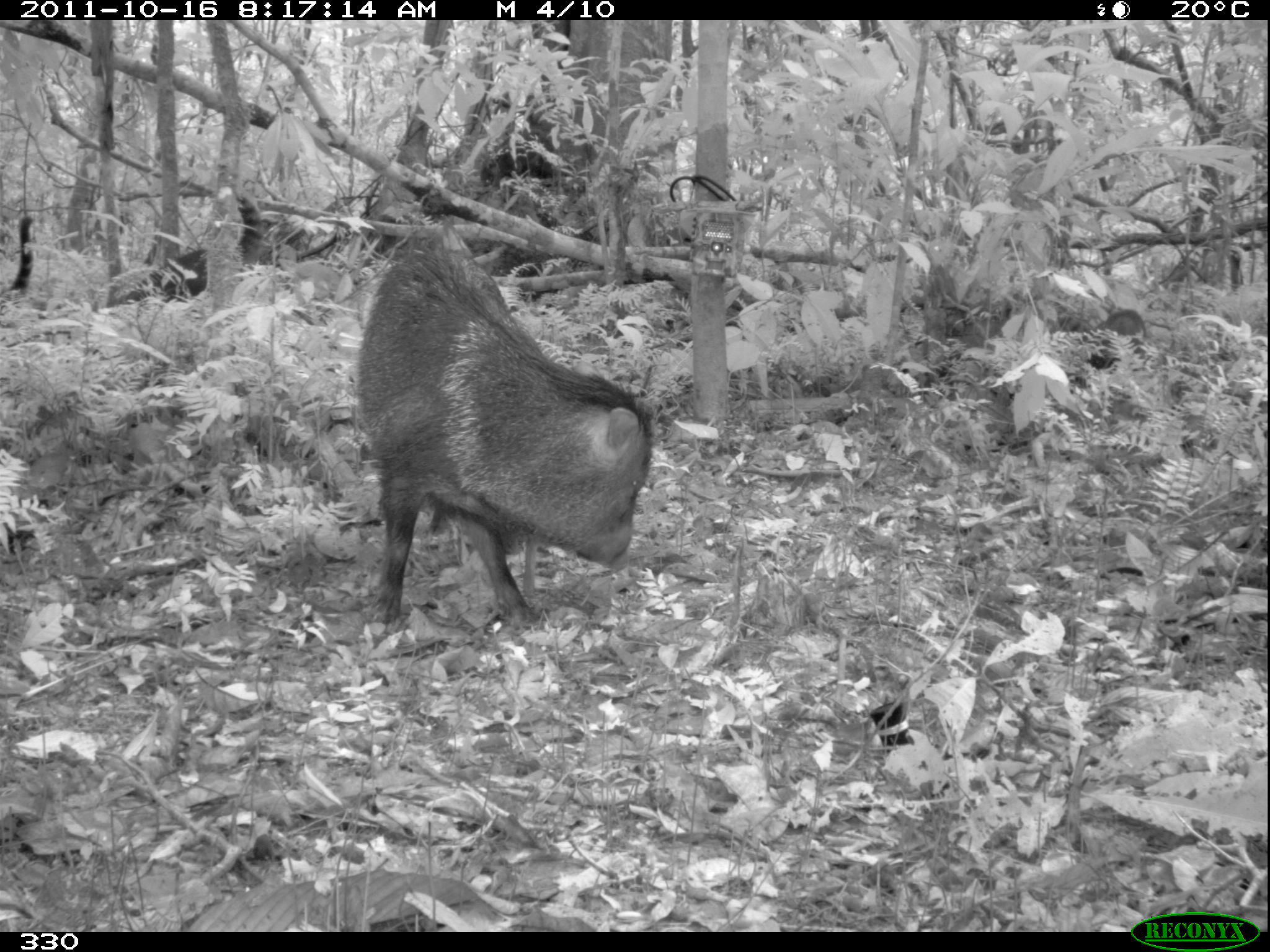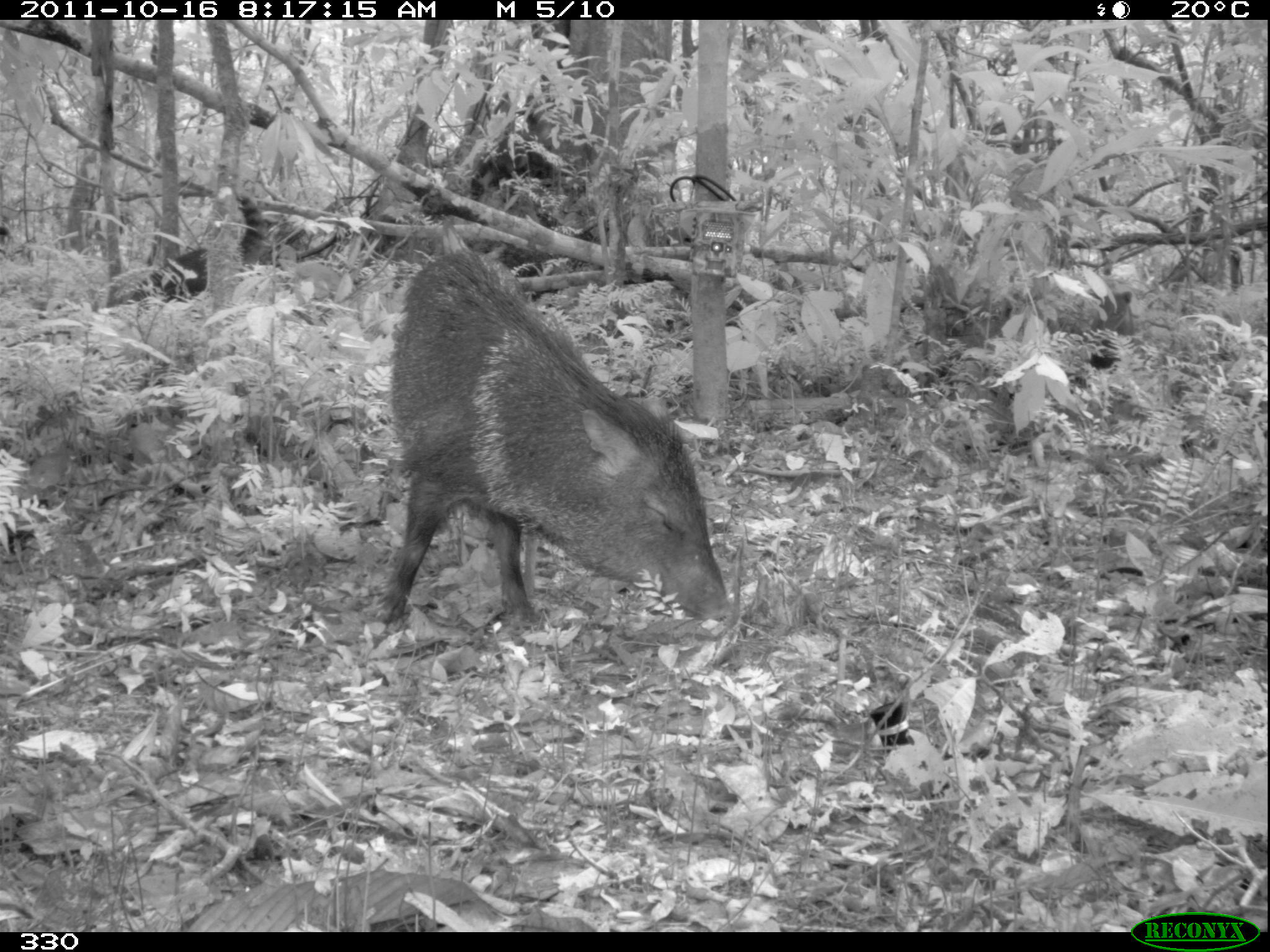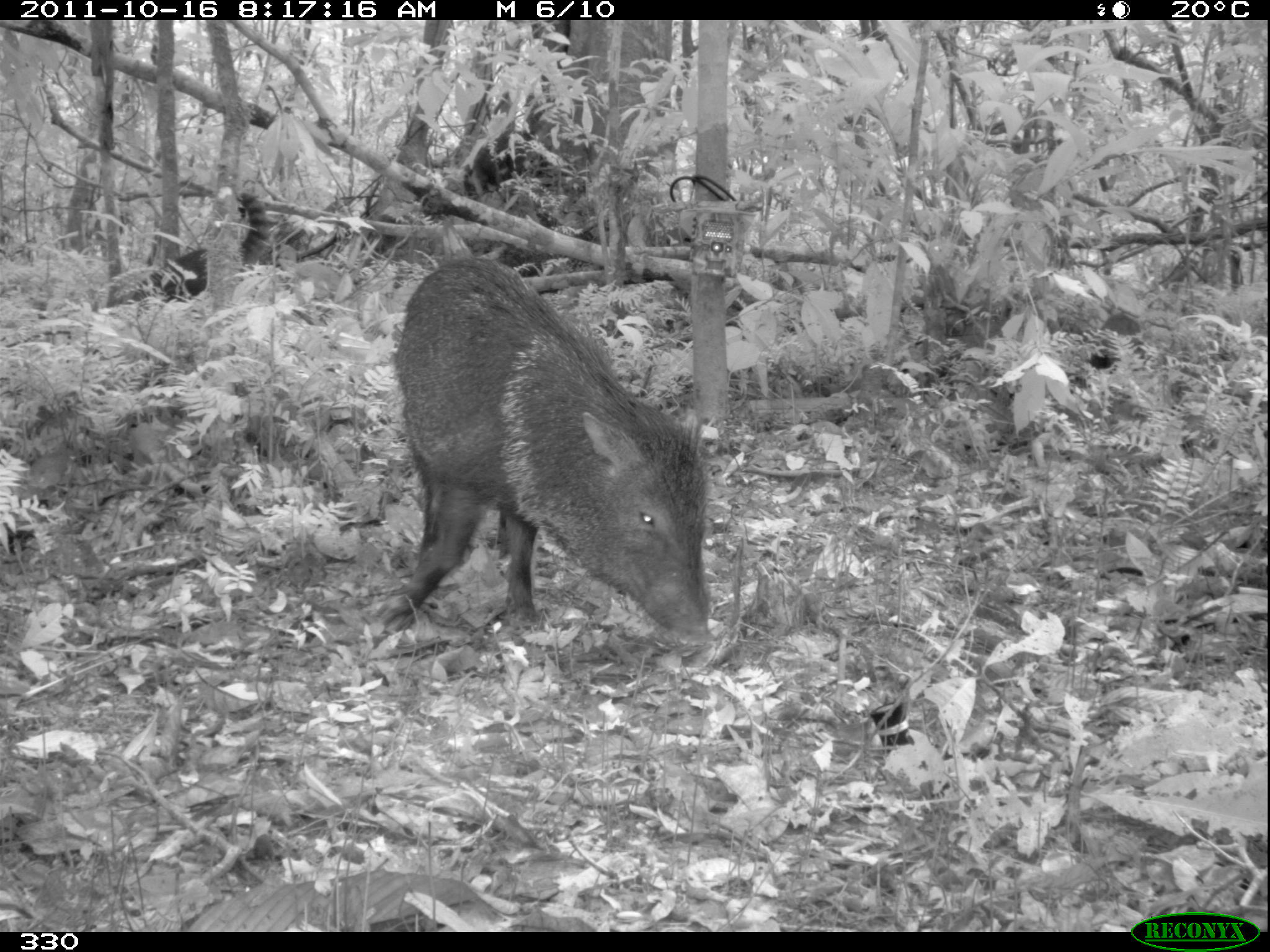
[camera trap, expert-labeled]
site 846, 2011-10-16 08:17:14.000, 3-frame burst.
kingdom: Animalia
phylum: Chordata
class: Mammalia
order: Artiodactyla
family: Tayassuidae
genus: Pecari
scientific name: Pecari tajacu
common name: collared peccary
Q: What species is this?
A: Pecari tajacu (collared peccary).